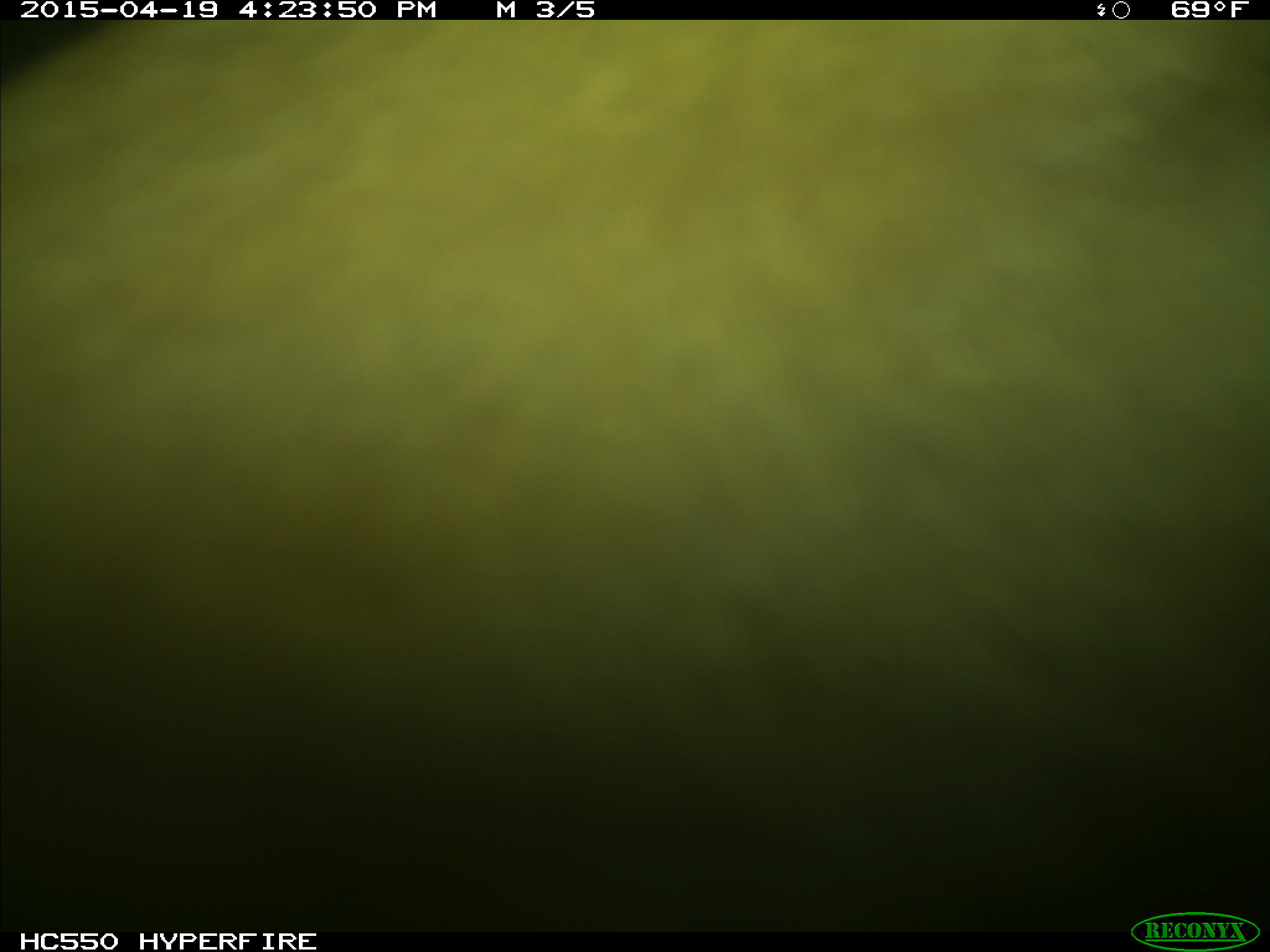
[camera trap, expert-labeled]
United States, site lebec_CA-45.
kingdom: Animalia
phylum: Chordata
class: Mammalia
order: Artiodactyla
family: Bovidae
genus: Bos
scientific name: Bos taurus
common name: domestic cow